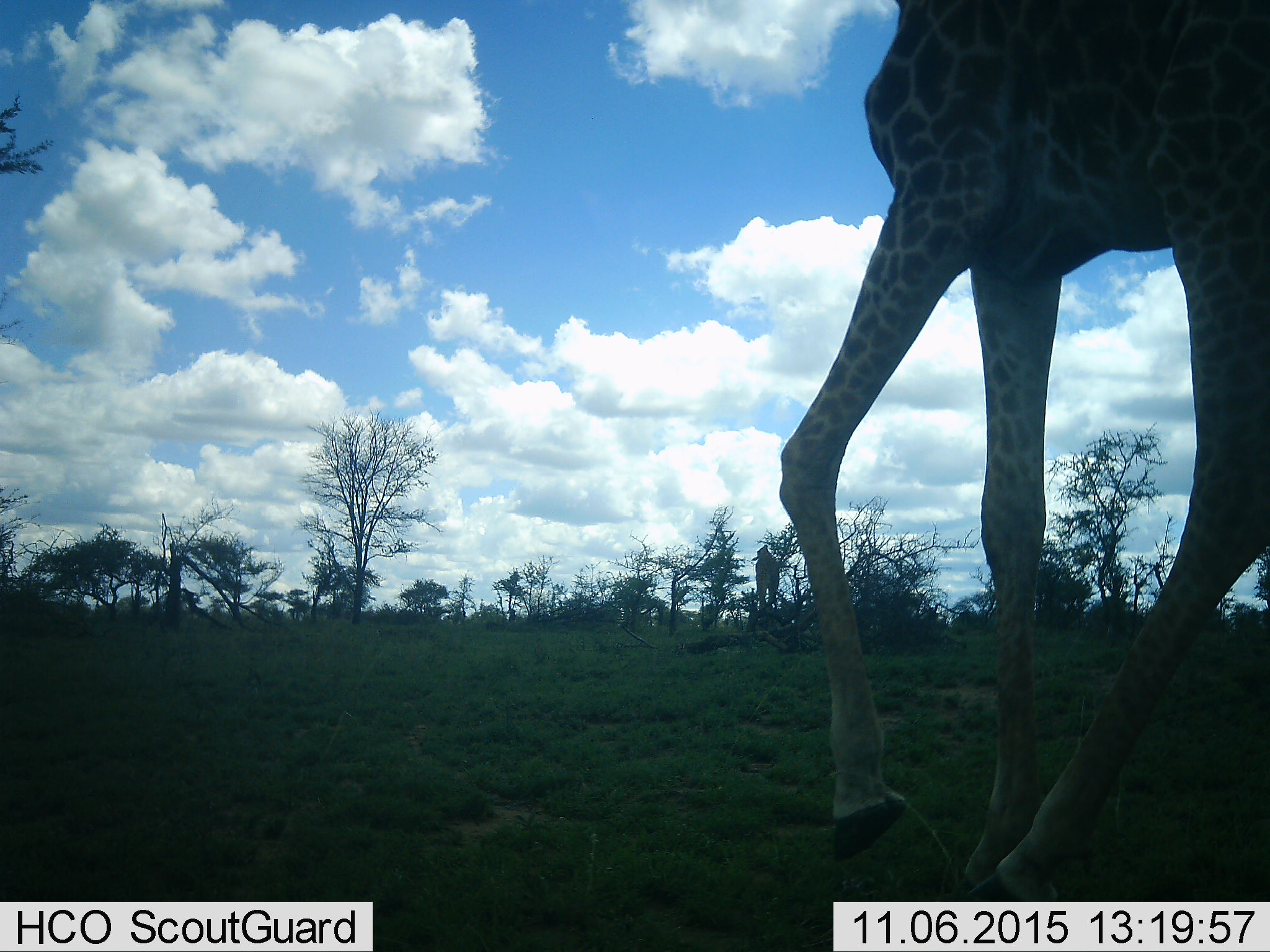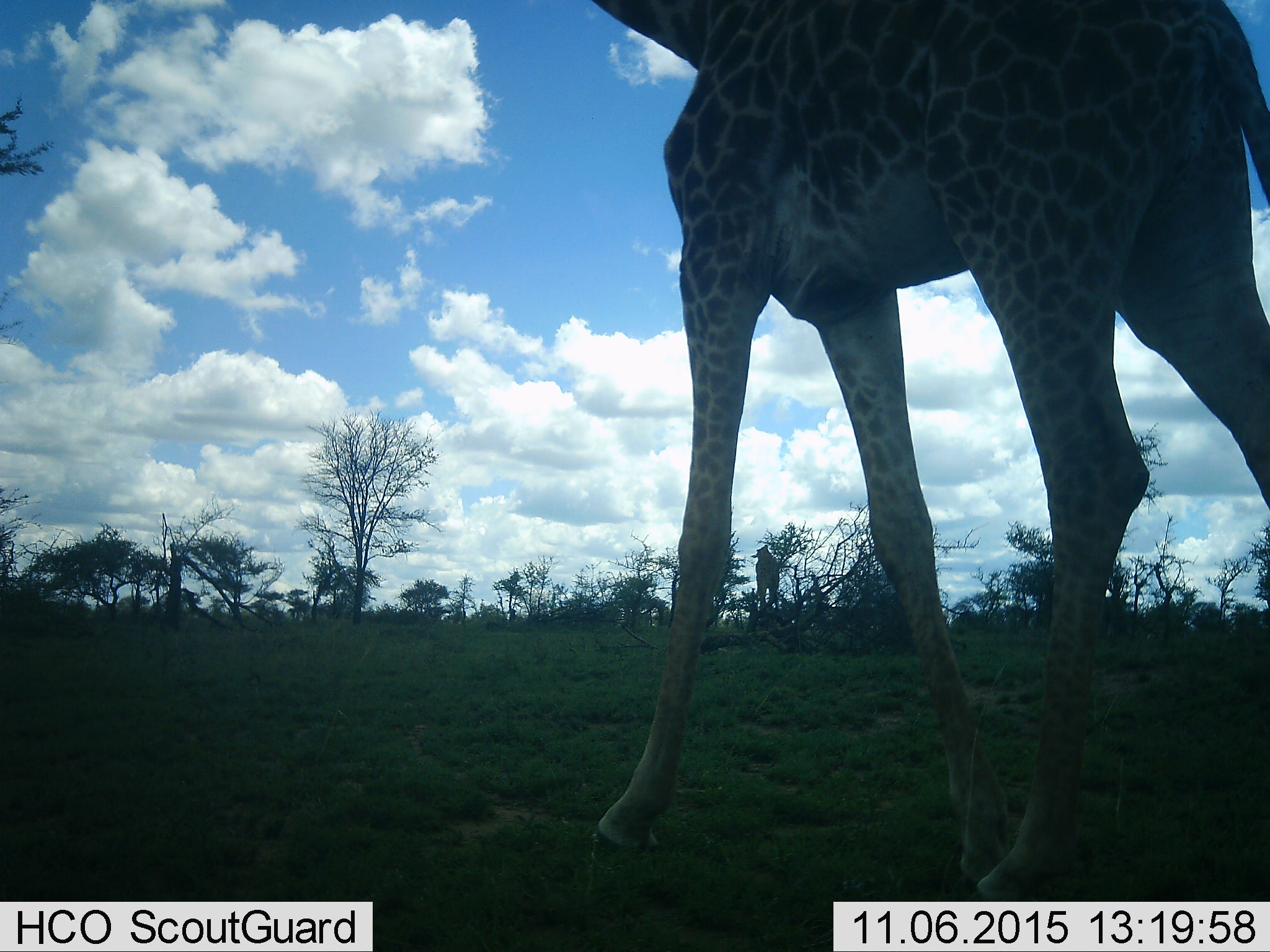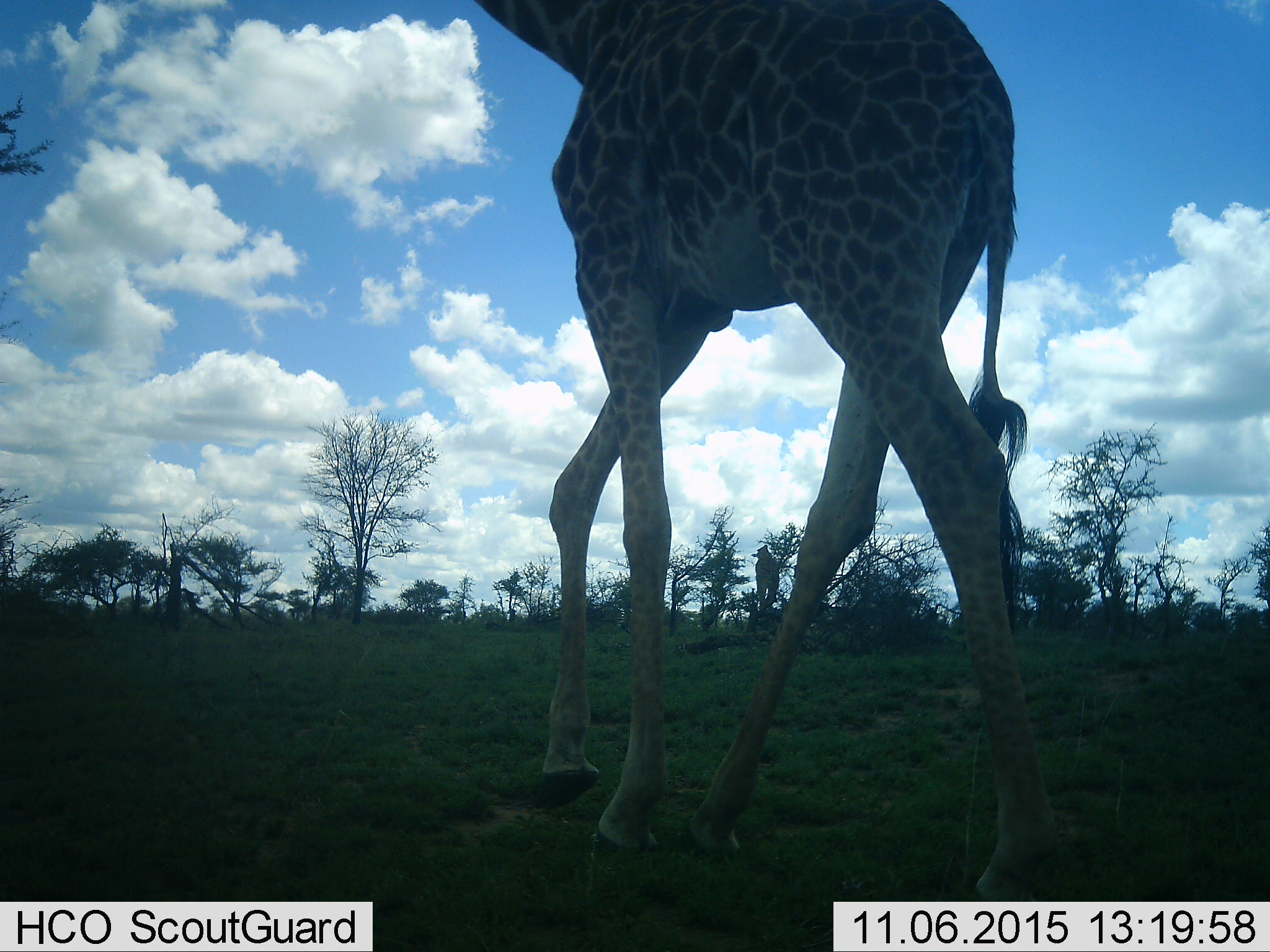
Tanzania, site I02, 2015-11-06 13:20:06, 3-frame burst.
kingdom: Animalia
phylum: Chordata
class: Mammalia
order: Artiodactyla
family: Giraffidae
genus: Giraffa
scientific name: Giraffa camelopardalis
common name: giraffe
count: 2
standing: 40%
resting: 0%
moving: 90%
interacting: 0%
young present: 0%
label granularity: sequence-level